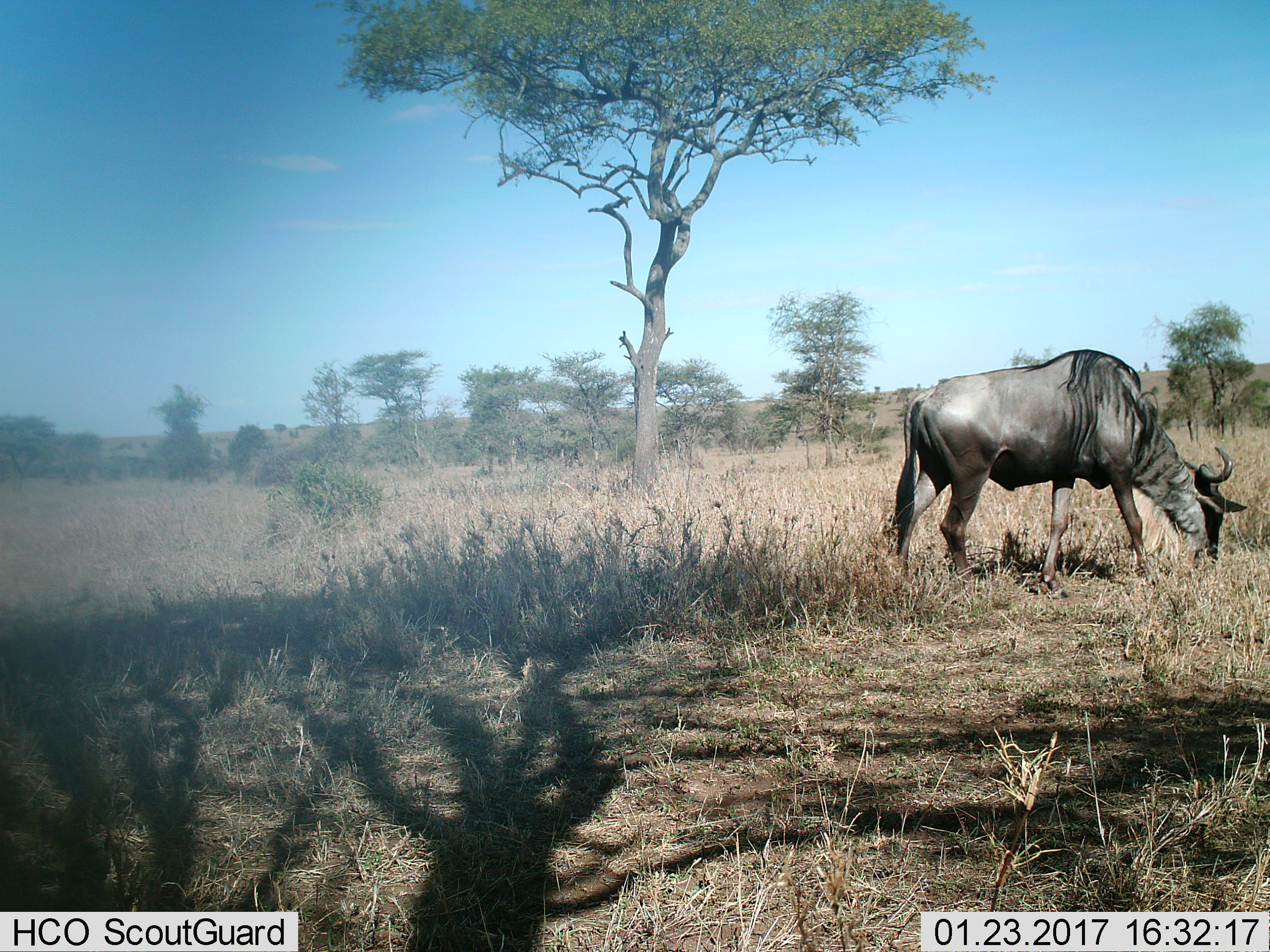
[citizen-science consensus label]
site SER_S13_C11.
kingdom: Animalia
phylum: Chordata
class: Mammalia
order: Artiodactyla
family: Bovidae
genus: Connochaetes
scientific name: Connochaetes taurinus taurinus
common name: blue wildebeest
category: wildebeestblue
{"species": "wildebeestblue (blue wildebeest) (Connochaetes taurinus taurinus)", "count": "1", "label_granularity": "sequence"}